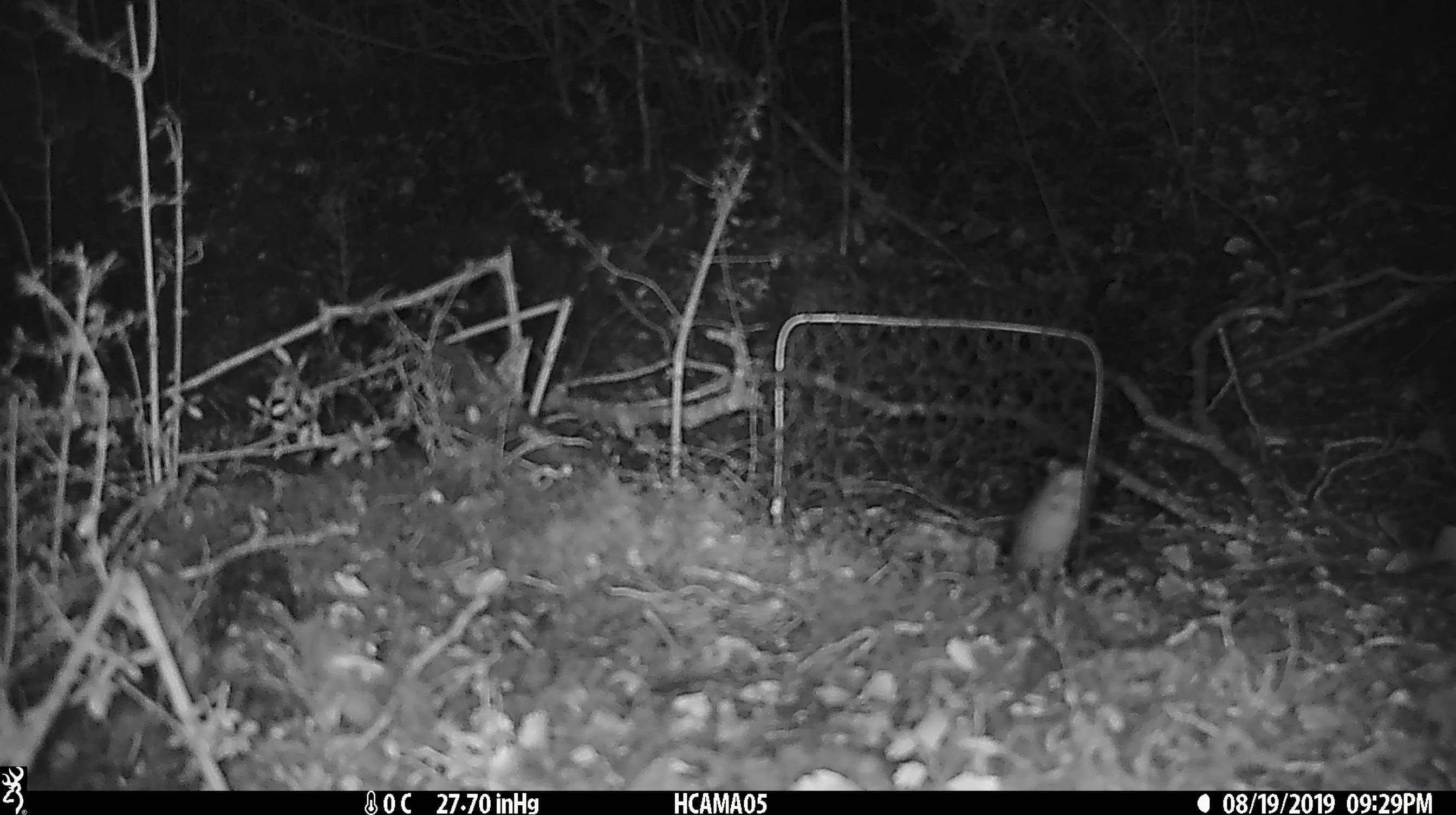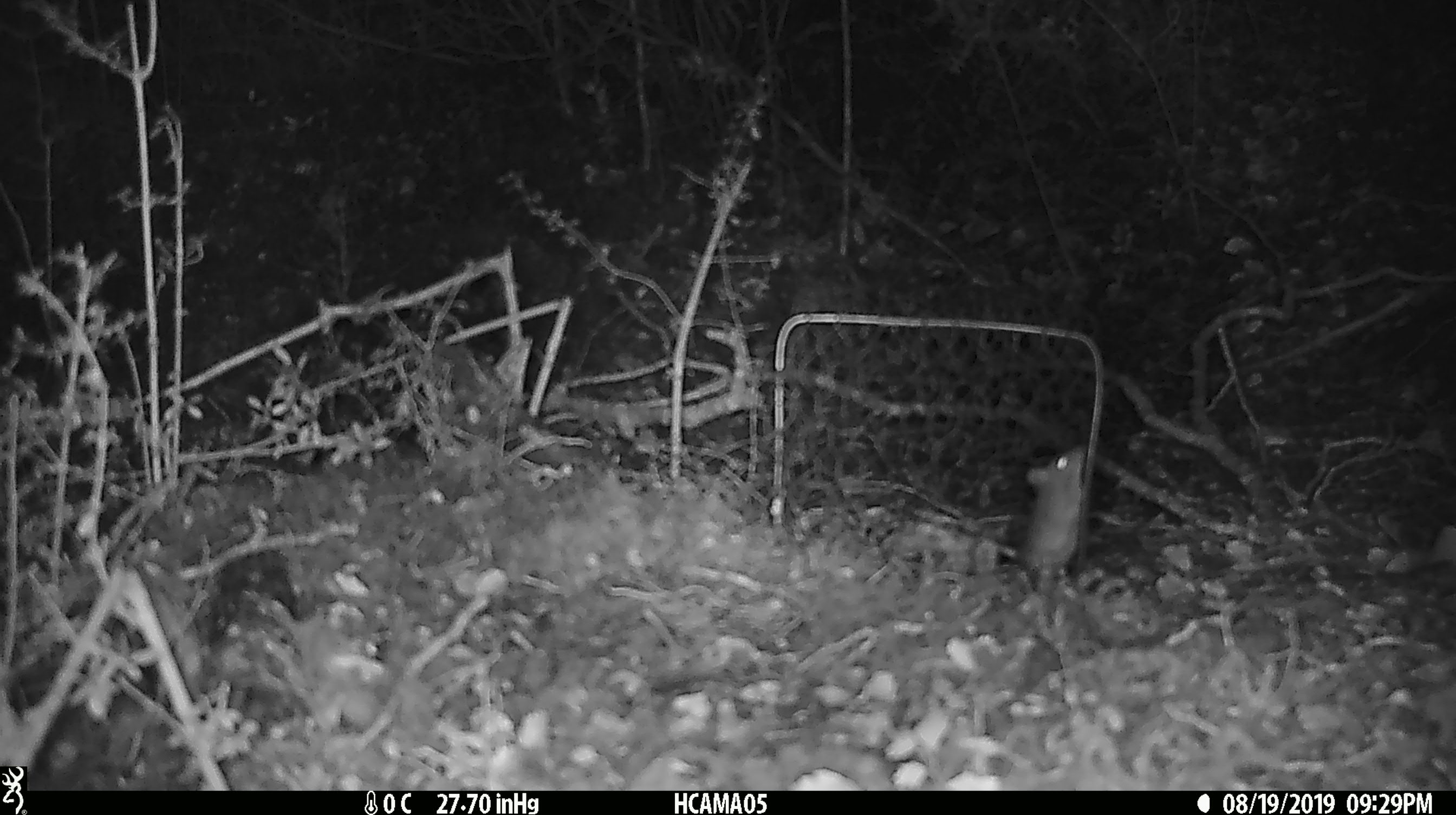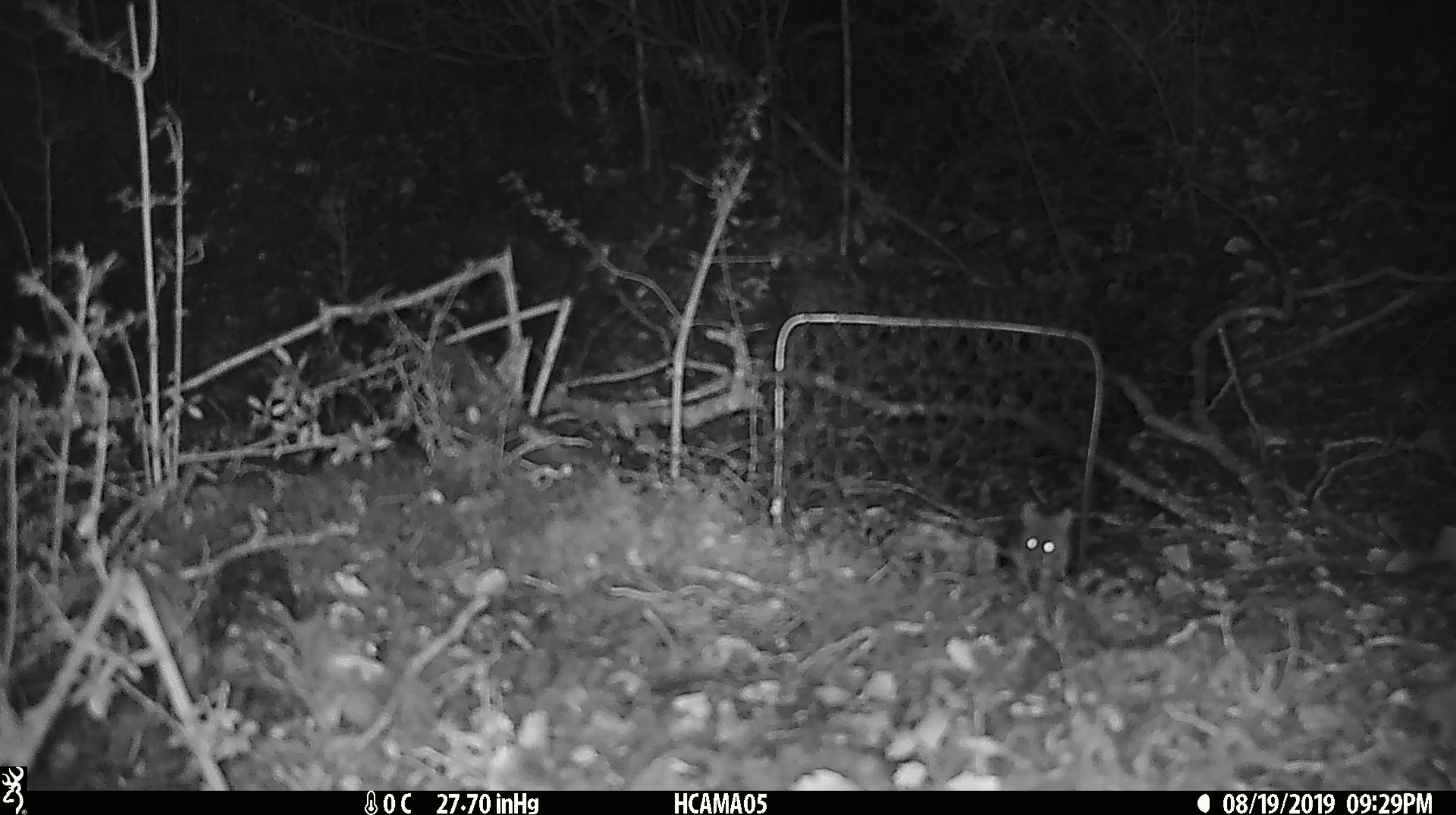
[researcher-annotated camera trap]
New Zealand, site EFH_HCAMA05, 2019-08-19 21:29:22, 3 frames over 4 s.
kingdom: Animalia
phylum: Chordata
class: Mammalia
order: Rodentia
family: Muridae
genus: Mus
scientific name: Mus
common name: mouse